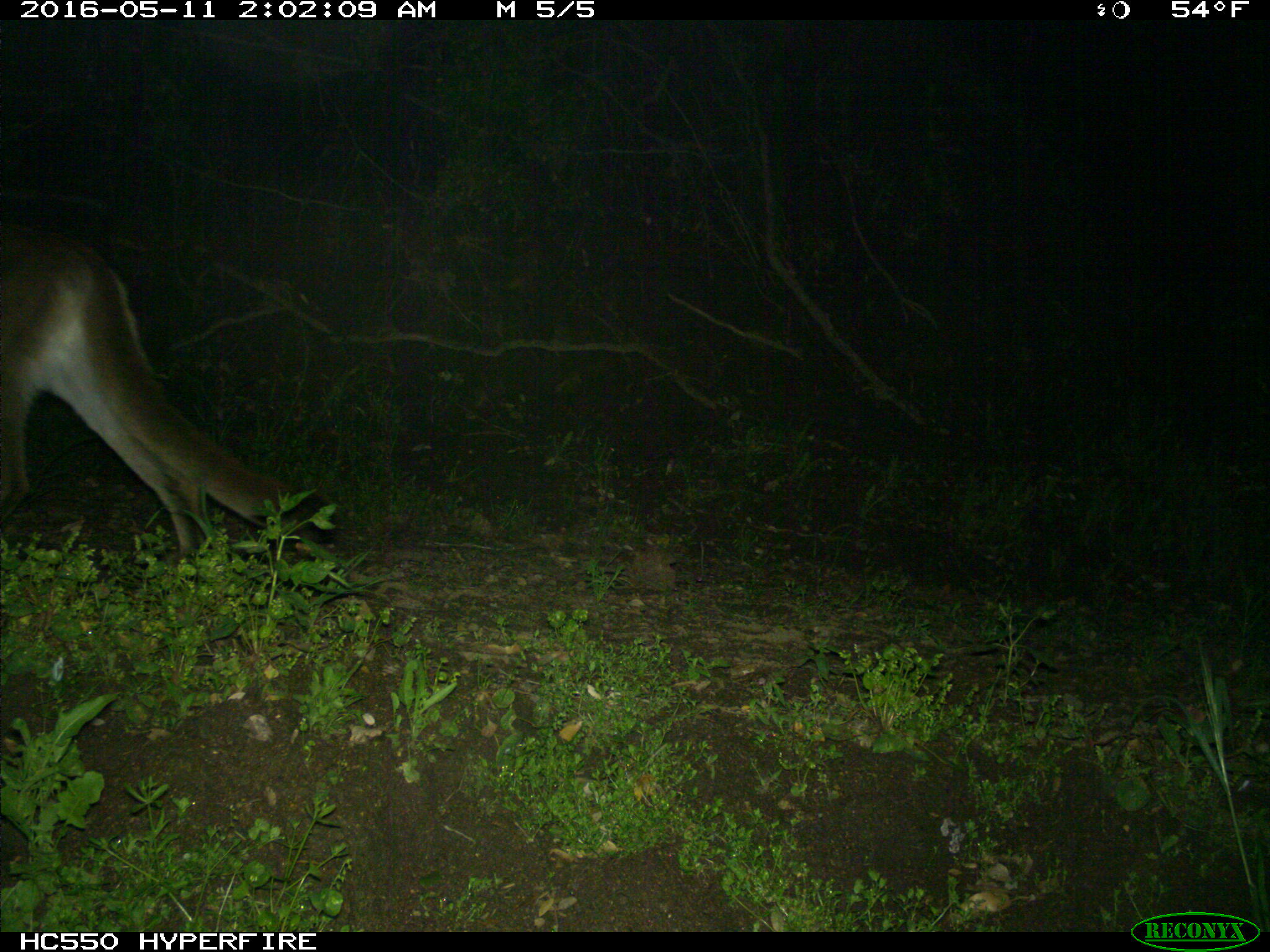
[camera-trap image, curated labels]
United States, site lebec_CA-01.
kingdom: Animalia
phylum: Chordata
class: Mammalia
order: Carnivora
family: Felidae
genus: Puma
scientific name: Puma concolor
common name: mountain lion